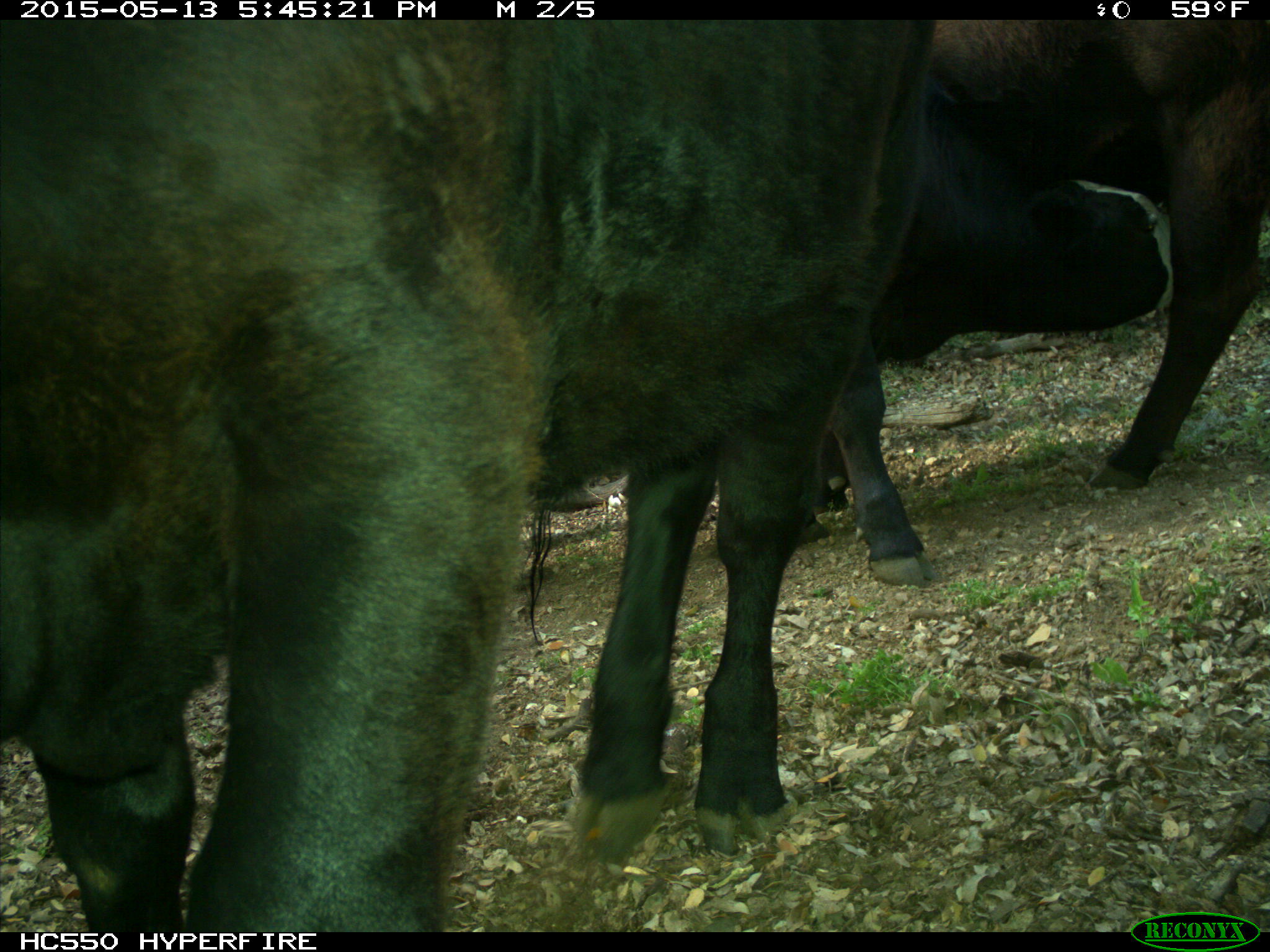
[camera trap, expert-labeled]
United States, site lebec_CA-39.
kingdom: Animalia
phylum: Chordata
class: Mammalia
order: Artiodactyla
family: Bovidae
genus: Bos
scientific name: Bos taurus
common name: domestic cow